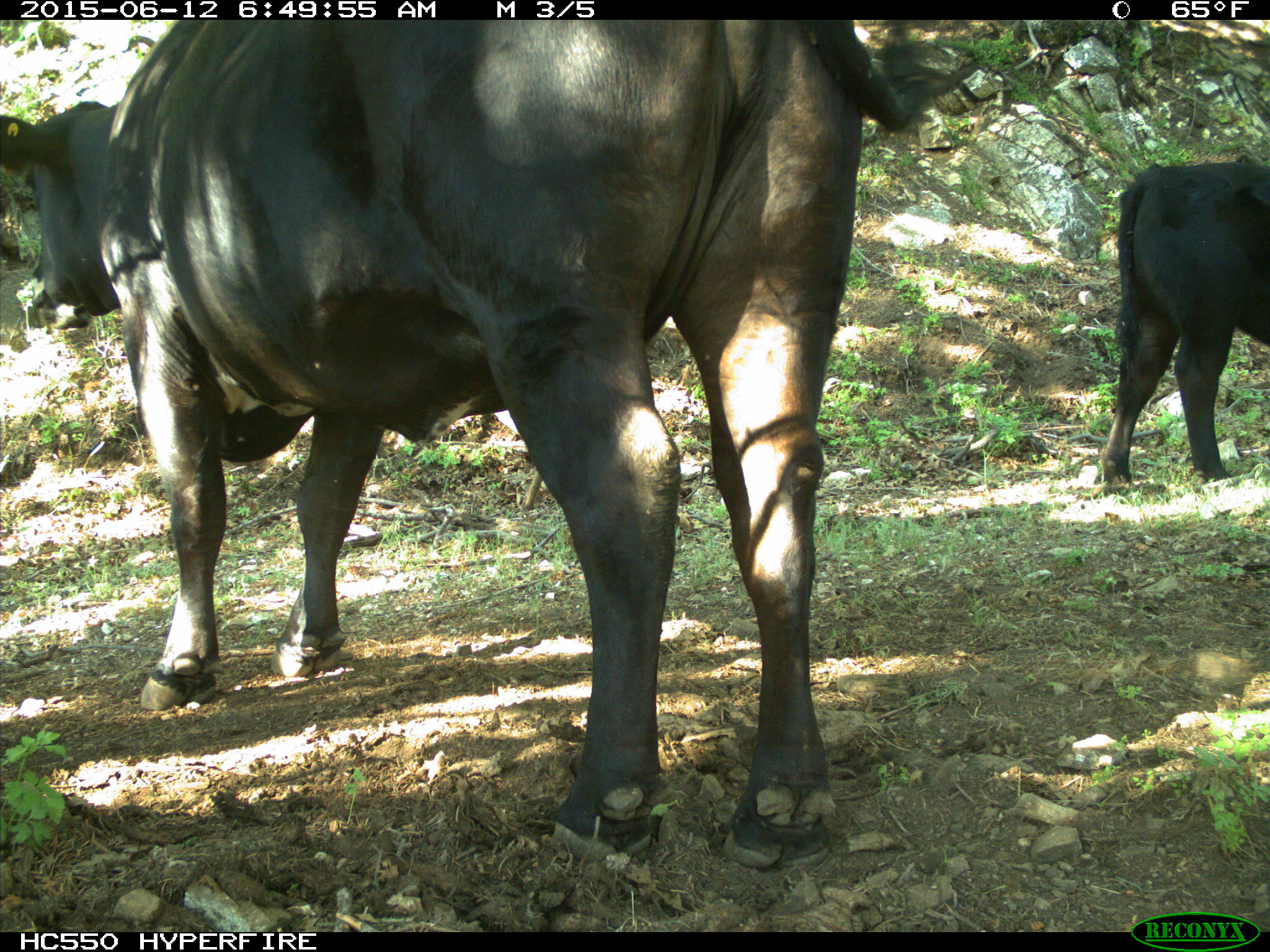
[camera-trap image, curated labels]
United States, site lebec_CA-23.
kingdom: Animalia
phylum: Chordata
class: Mammalia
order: Artiodactyla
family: Bovidae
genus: Bos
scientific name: Bos taurus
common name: domestic cow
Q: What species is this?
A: Bos taurus (domestic cow).